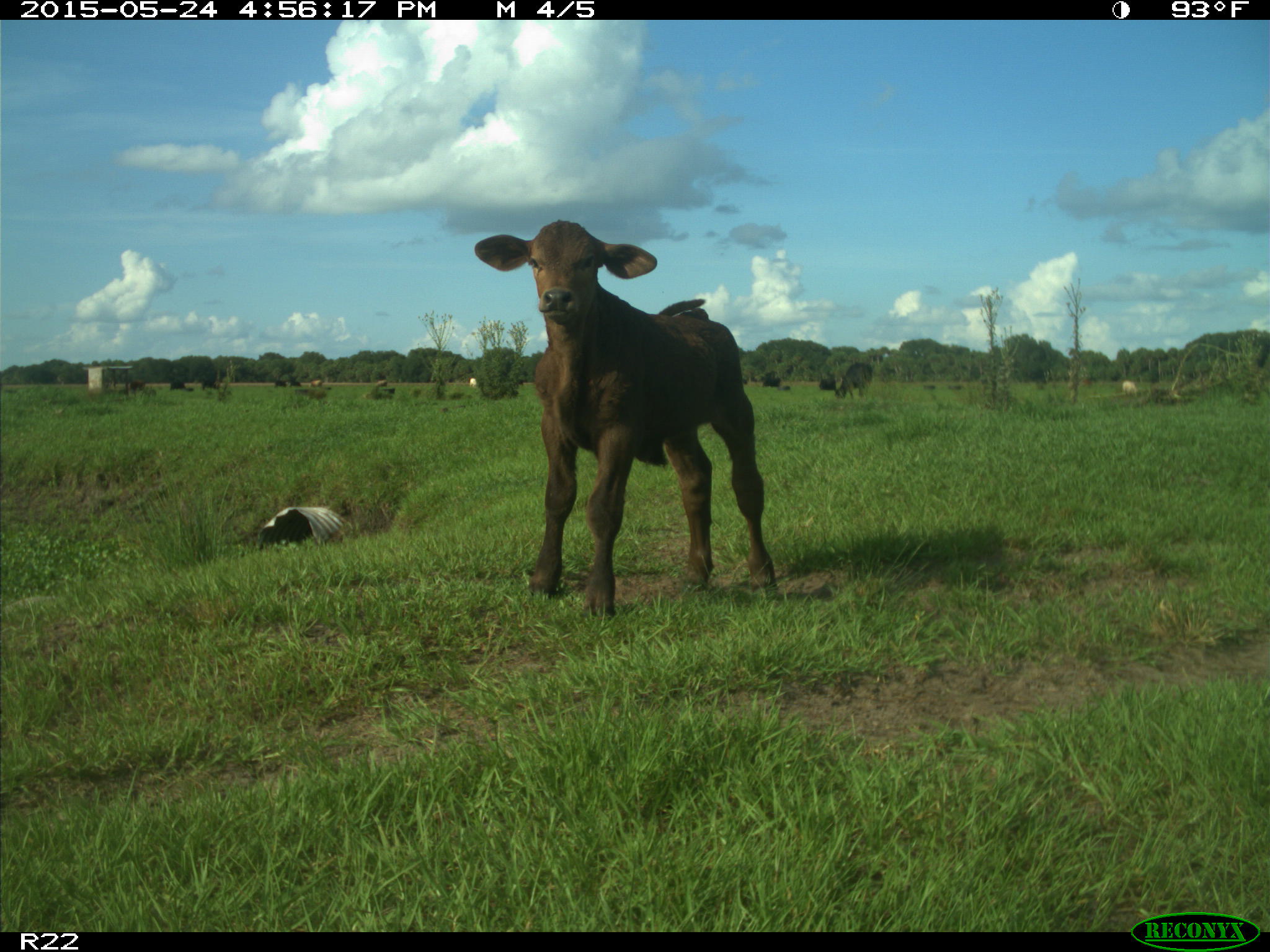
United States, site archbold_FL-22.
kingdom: Animalia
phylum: Chordata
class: Mammalia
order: Artiodactyla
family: Bovidae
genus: Bos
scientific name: Bos taurus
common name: domestic cow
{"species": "Bos taurus (domestic cow)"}